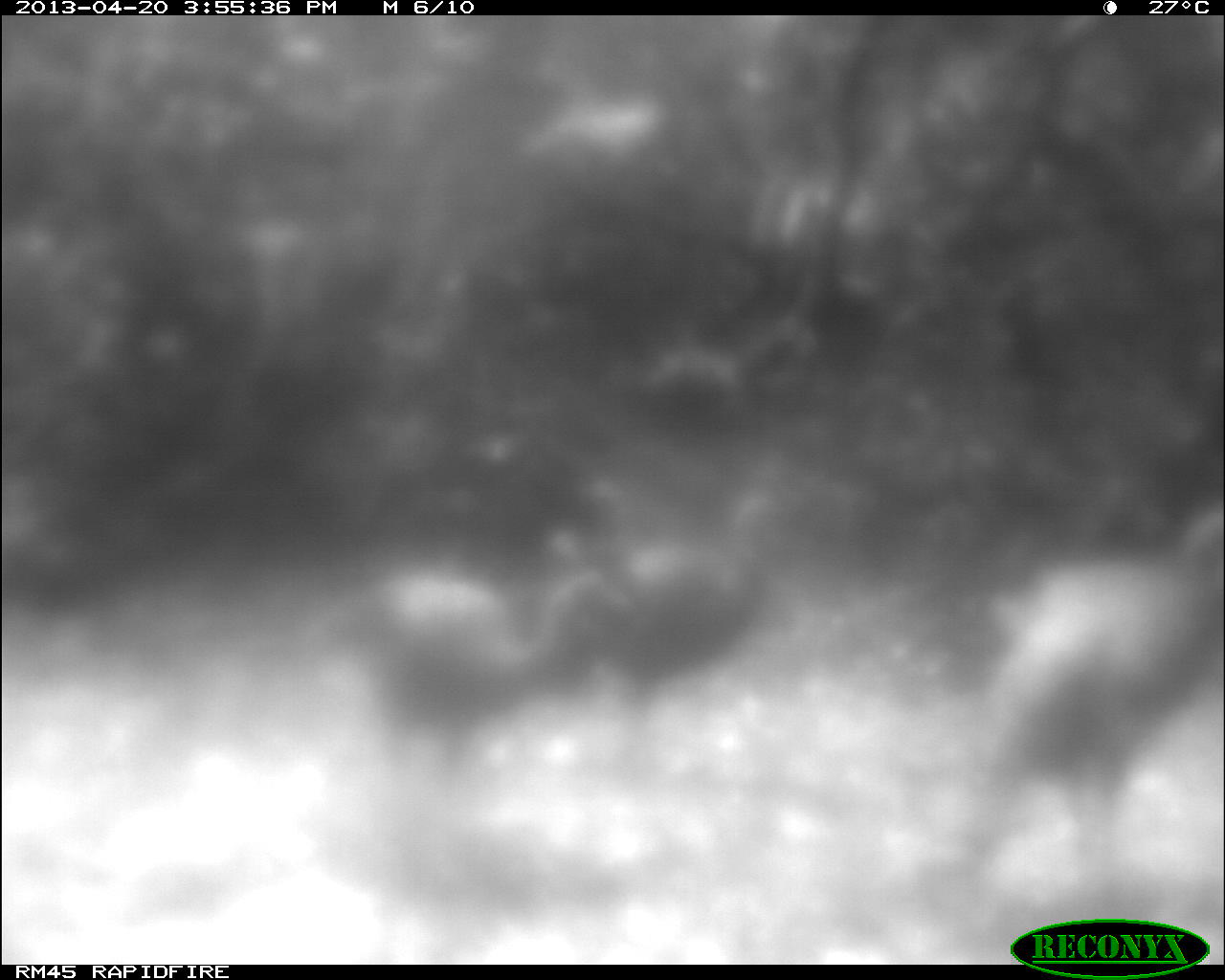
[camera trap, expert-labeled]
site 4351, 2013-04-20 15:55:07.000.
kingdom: Animalia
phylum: Chordata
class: Aves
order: Galliformes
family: Phasianidae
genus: Meleagris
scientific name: Meleagris ocellata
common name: ocellated turkey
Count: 3.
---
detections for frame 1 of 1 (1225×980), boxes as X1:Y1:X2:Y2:
meleagris ocellata: 962:504:1225:904; 316:569:629:815; 560:494:795:802